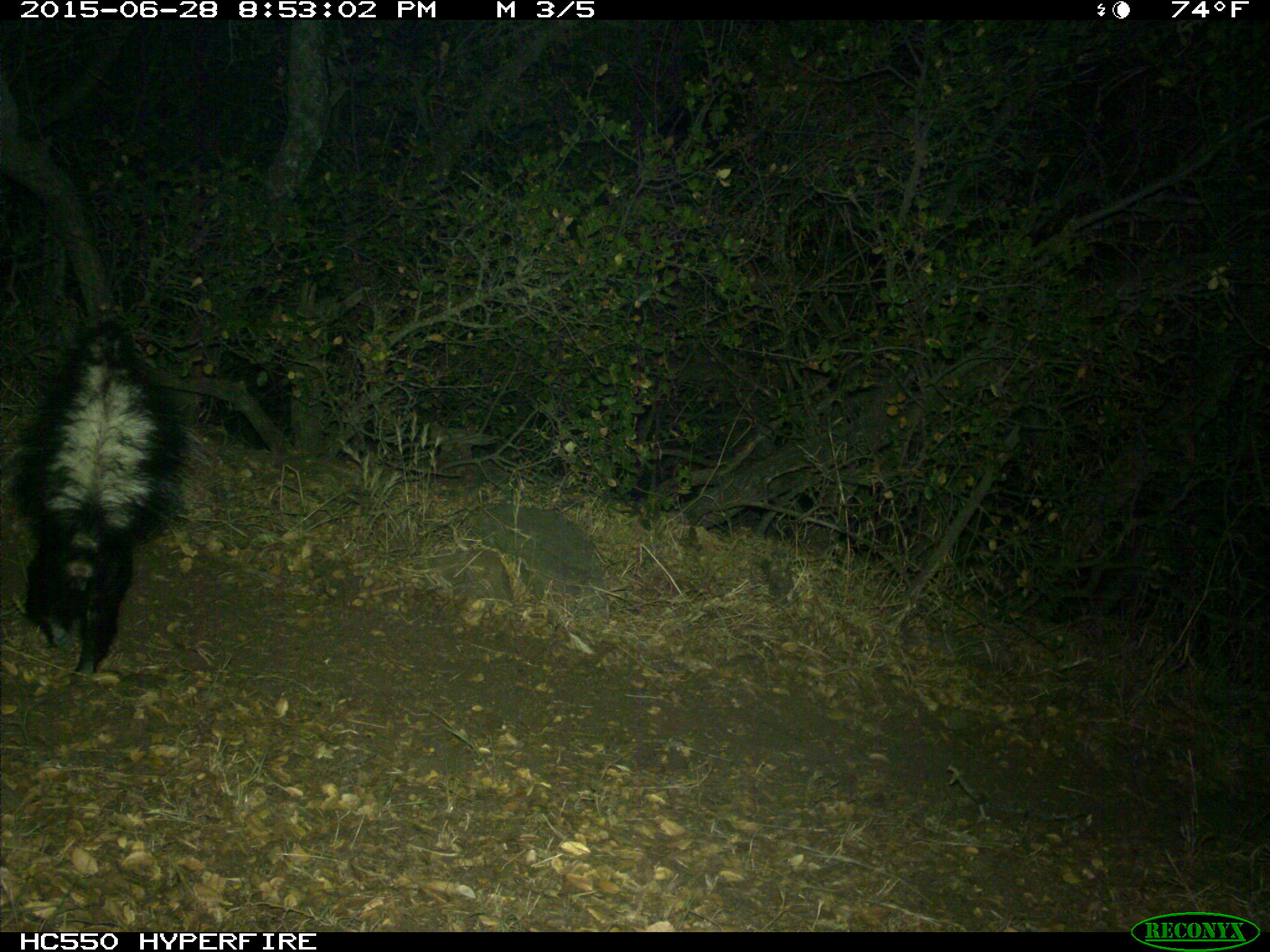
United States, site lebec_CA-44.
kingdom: Animalia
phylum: Chordata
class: Mammalia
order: Carnivora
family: Mephitidae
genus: Mephitis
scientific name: Mephitis mephitis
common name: striped skunk